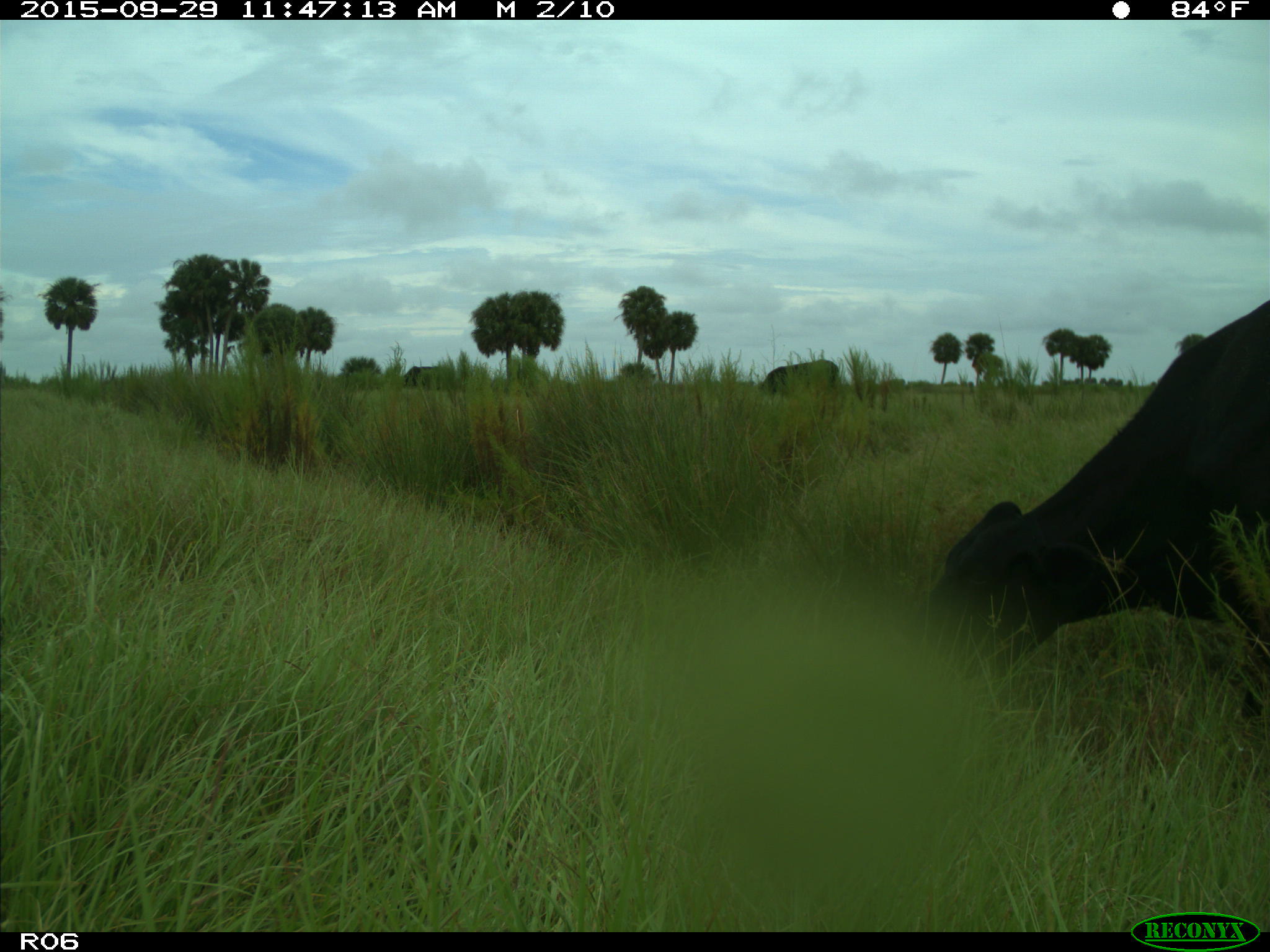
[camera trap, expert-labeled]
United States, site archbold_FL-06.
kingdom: Animalia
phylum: Chordata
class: Mammalia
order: Artiodactyla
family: Bovidae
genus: Bos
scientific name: Bos taurus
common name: domestic cow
Bos taurus (domestic cow).